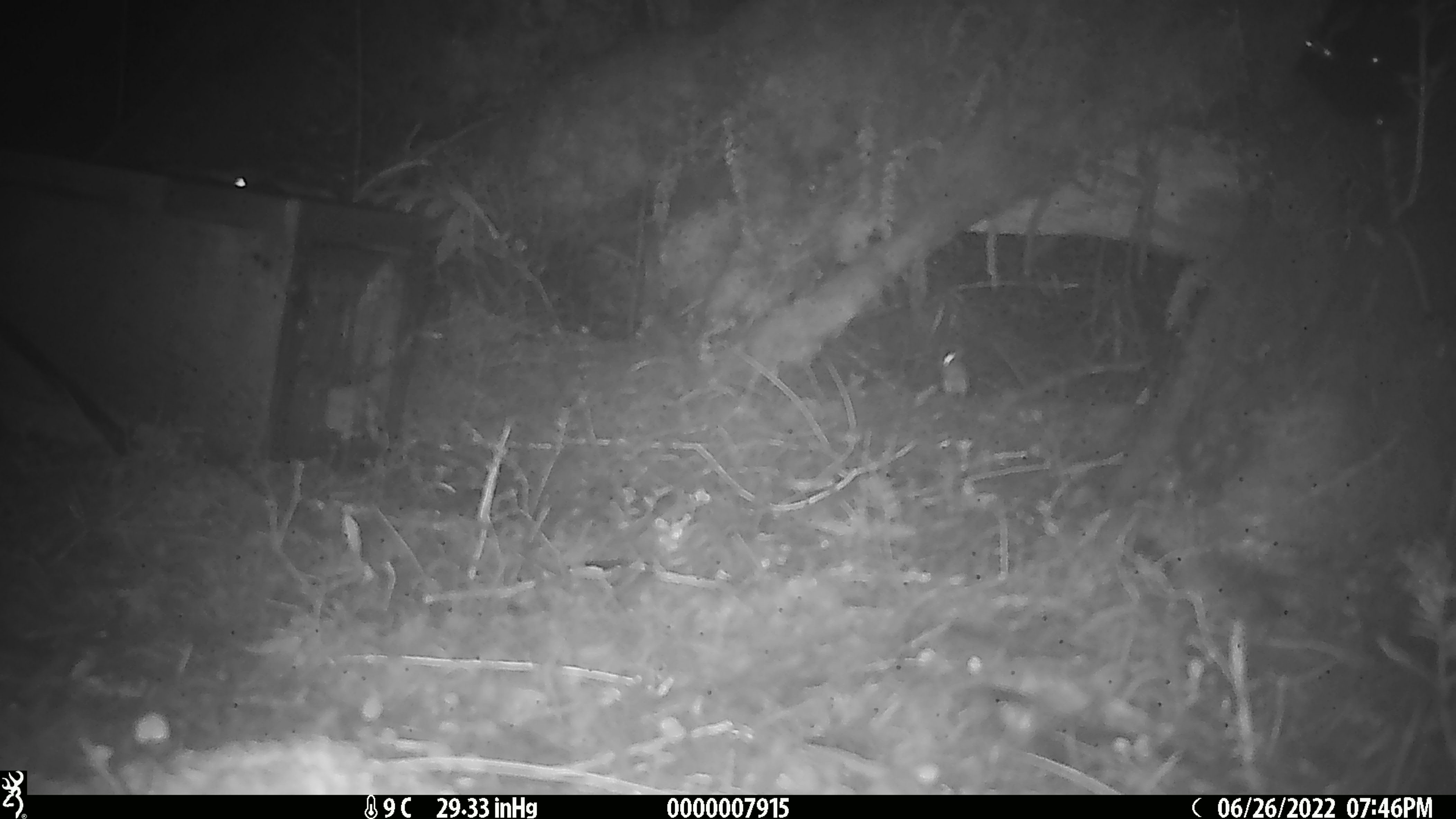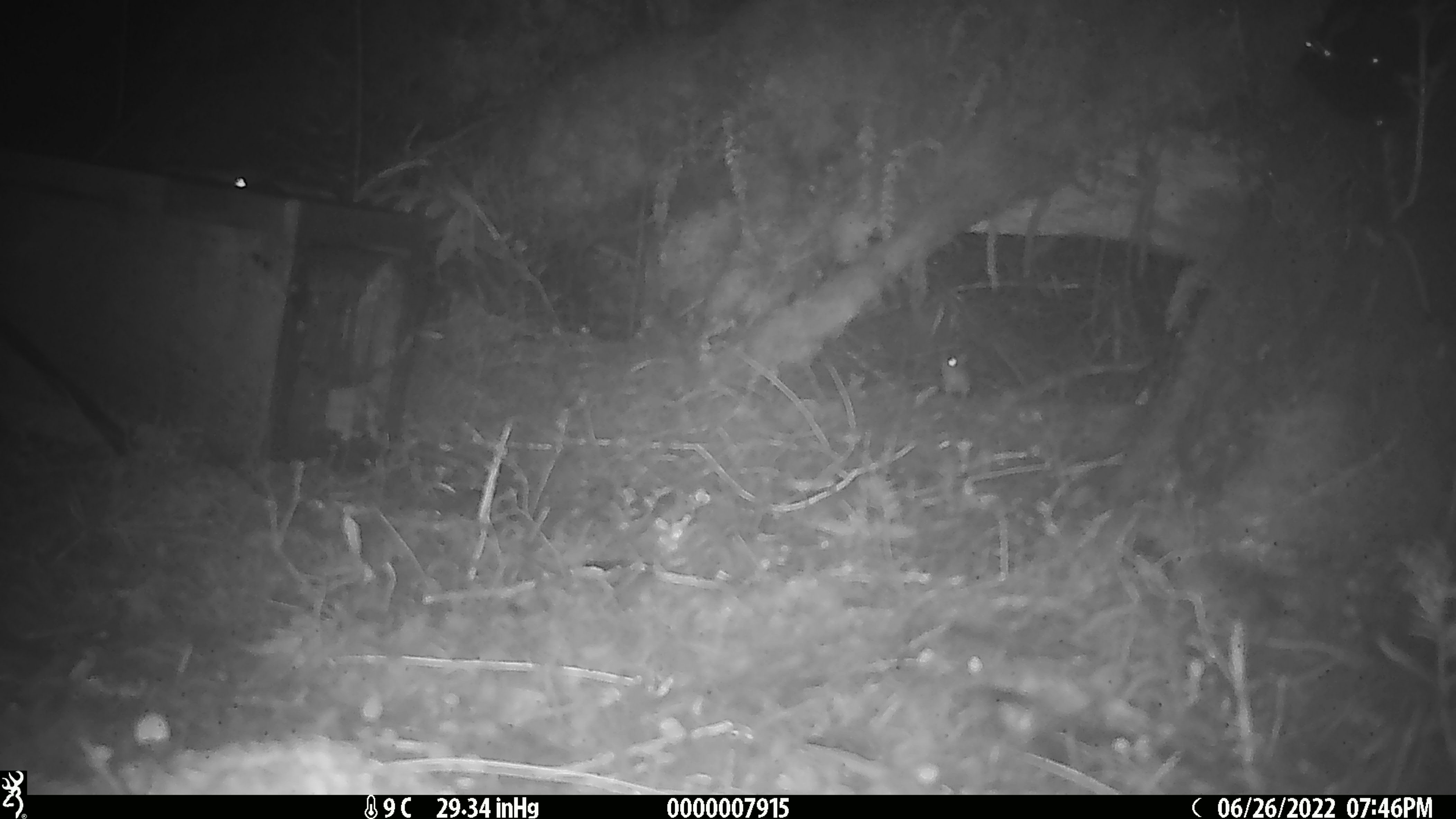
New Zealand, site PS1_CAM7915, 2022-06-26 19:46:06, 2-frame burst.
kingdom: Animalia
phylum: Chordata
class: Mammalia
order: Rodentia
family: Muridae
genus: Mus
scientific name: Mus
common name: mouse